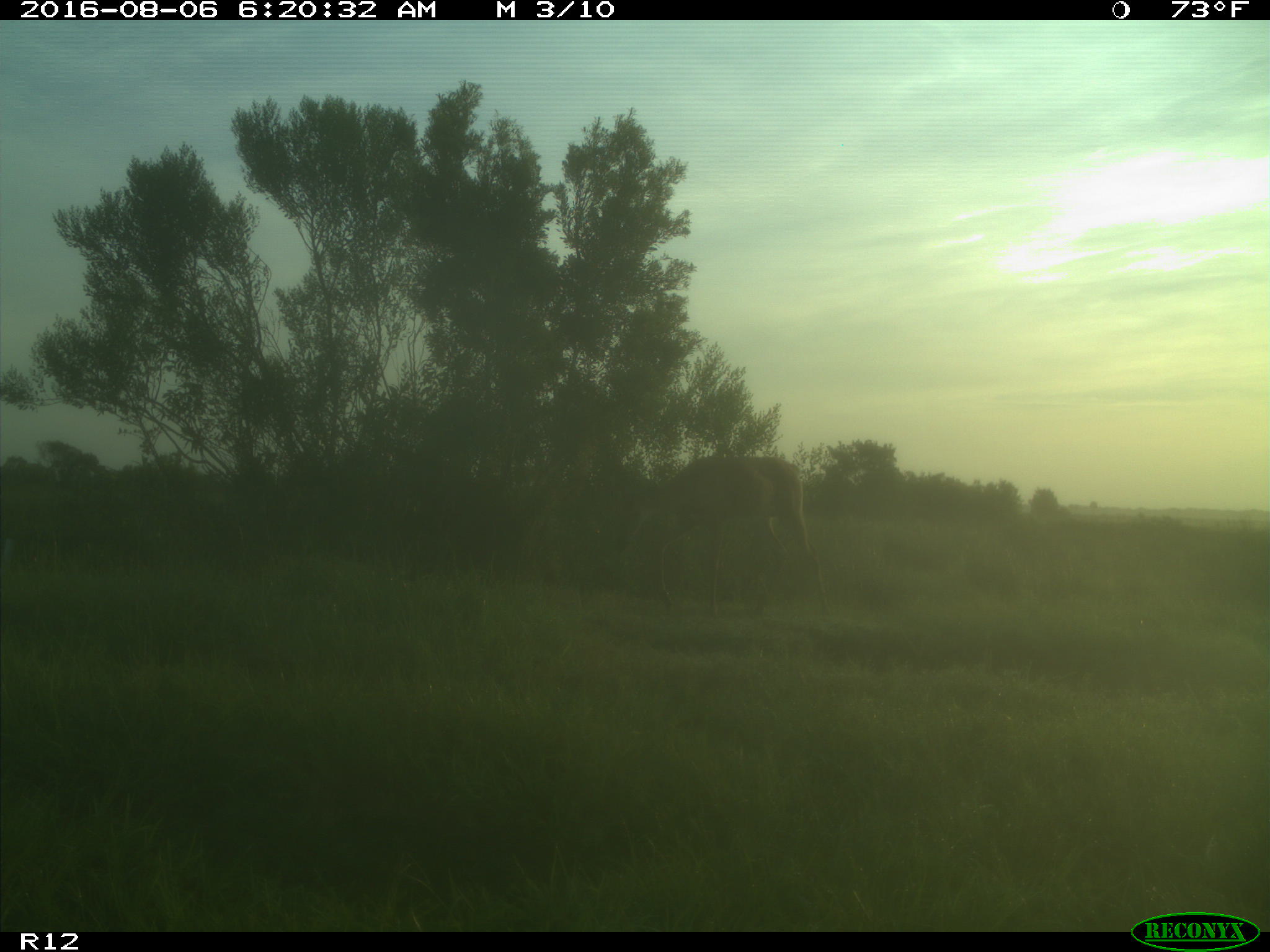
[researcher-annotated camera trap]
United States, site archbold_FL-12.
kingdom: Animalia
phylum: Chordata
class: Mammalia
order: Artiodactyla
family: Cervidae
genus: Odocoileus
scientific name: Odocoileus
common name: deer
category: unidentified deer